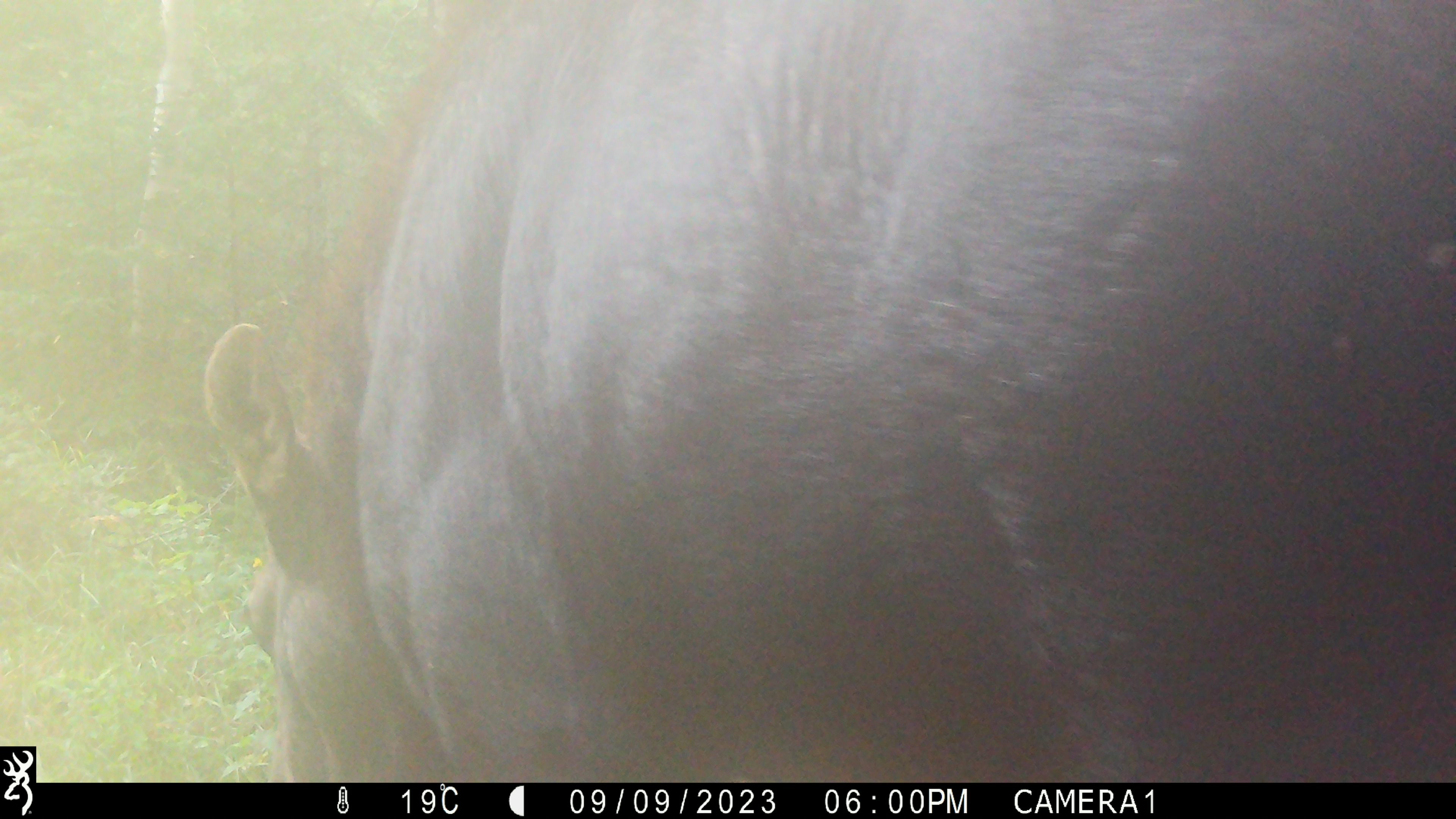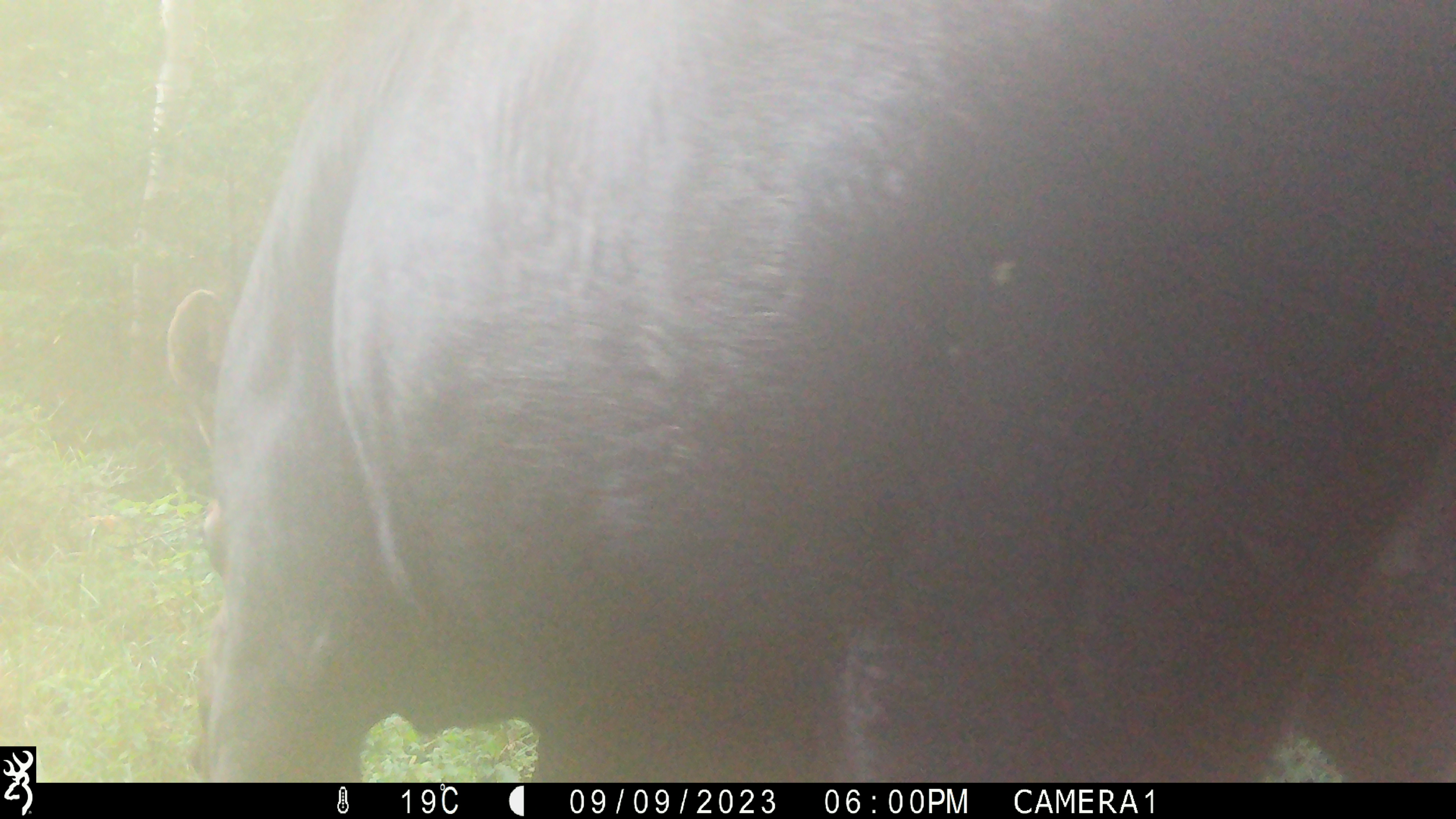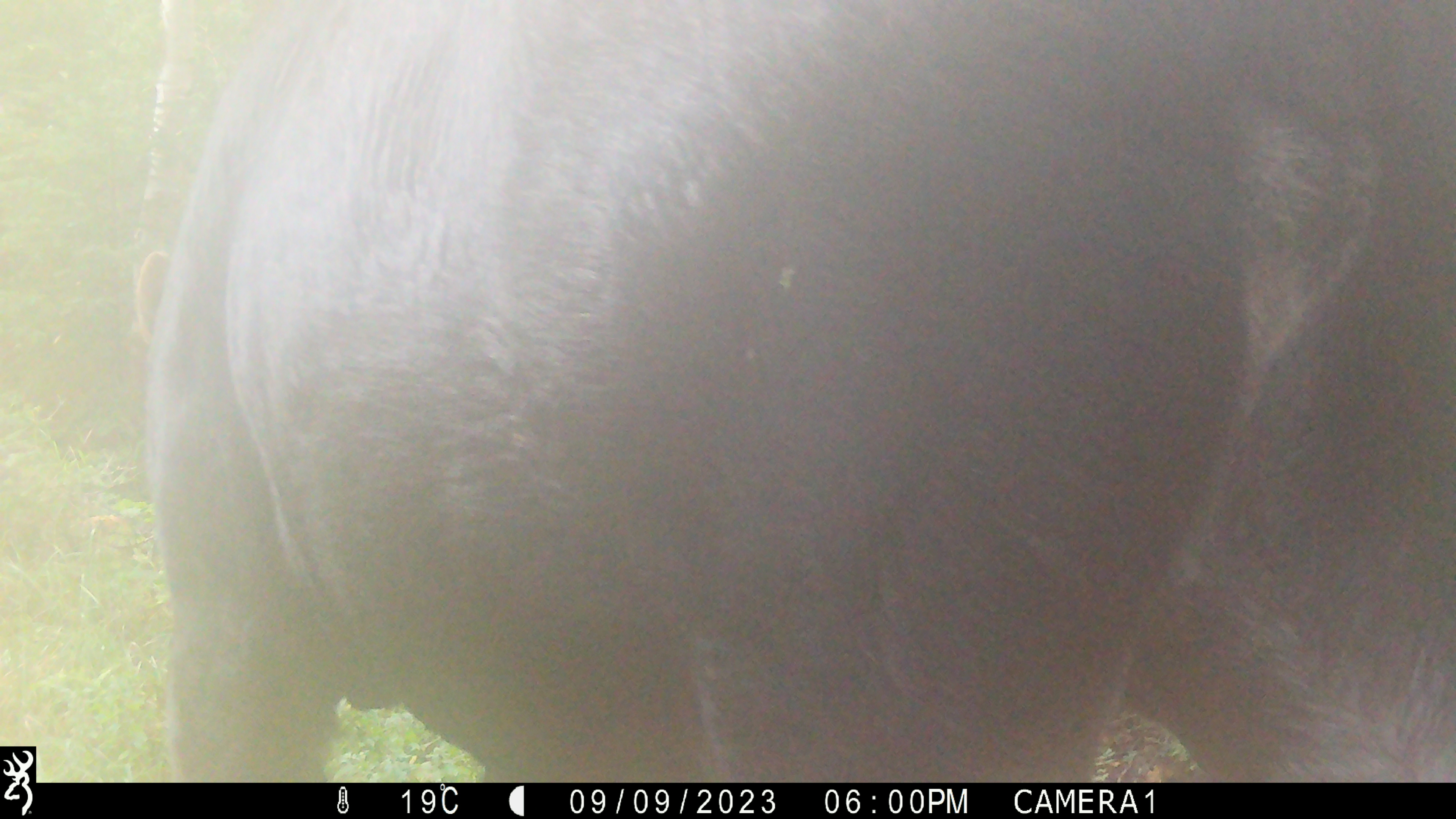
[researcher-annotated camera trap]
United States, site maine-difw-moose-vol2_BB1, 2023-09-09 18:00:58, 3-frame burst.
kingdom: Animalia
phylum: Chordata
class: Mammalia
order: Artiodactyla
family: Cervidae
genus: Alces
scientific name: Alces alces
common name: moose